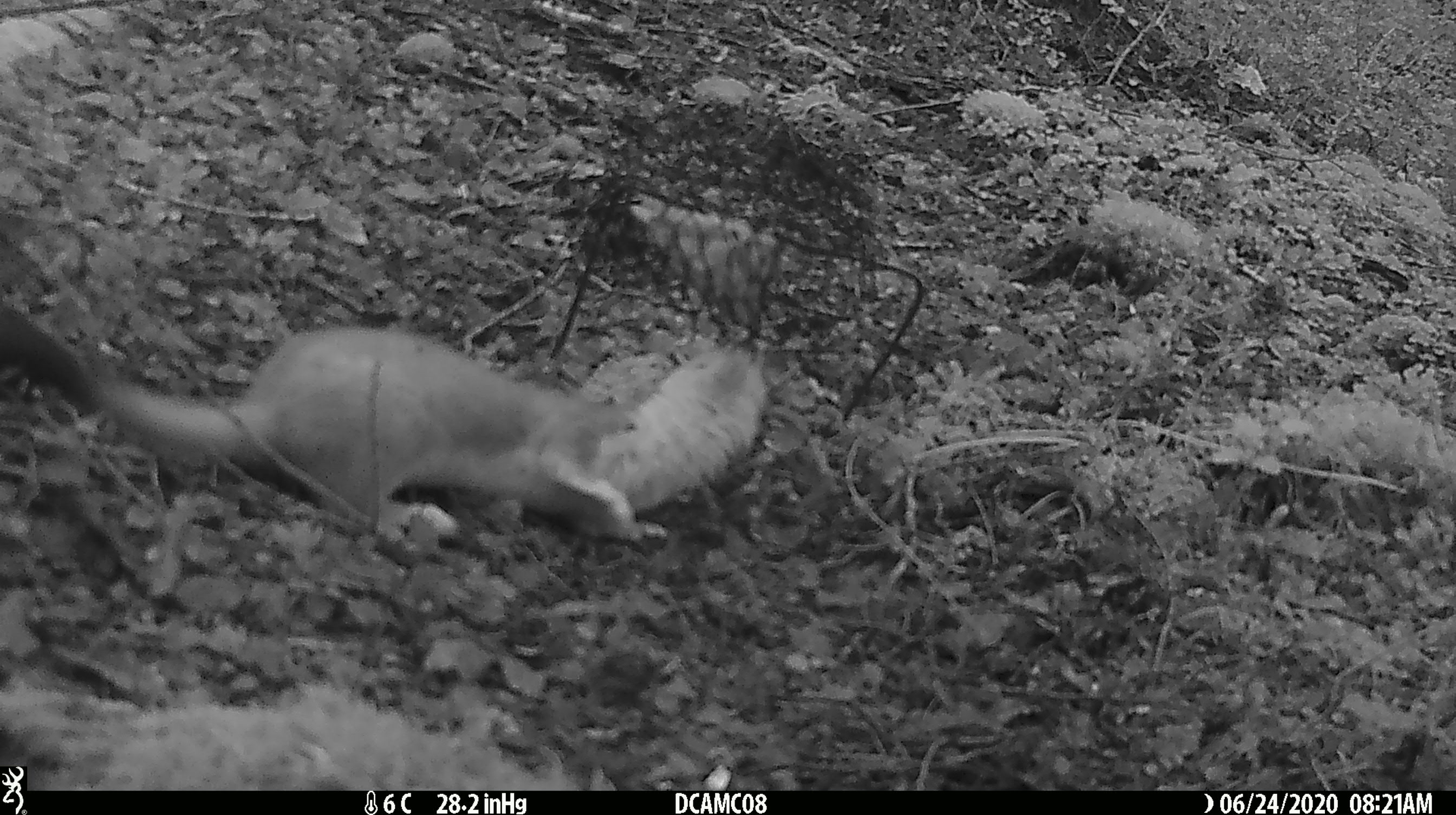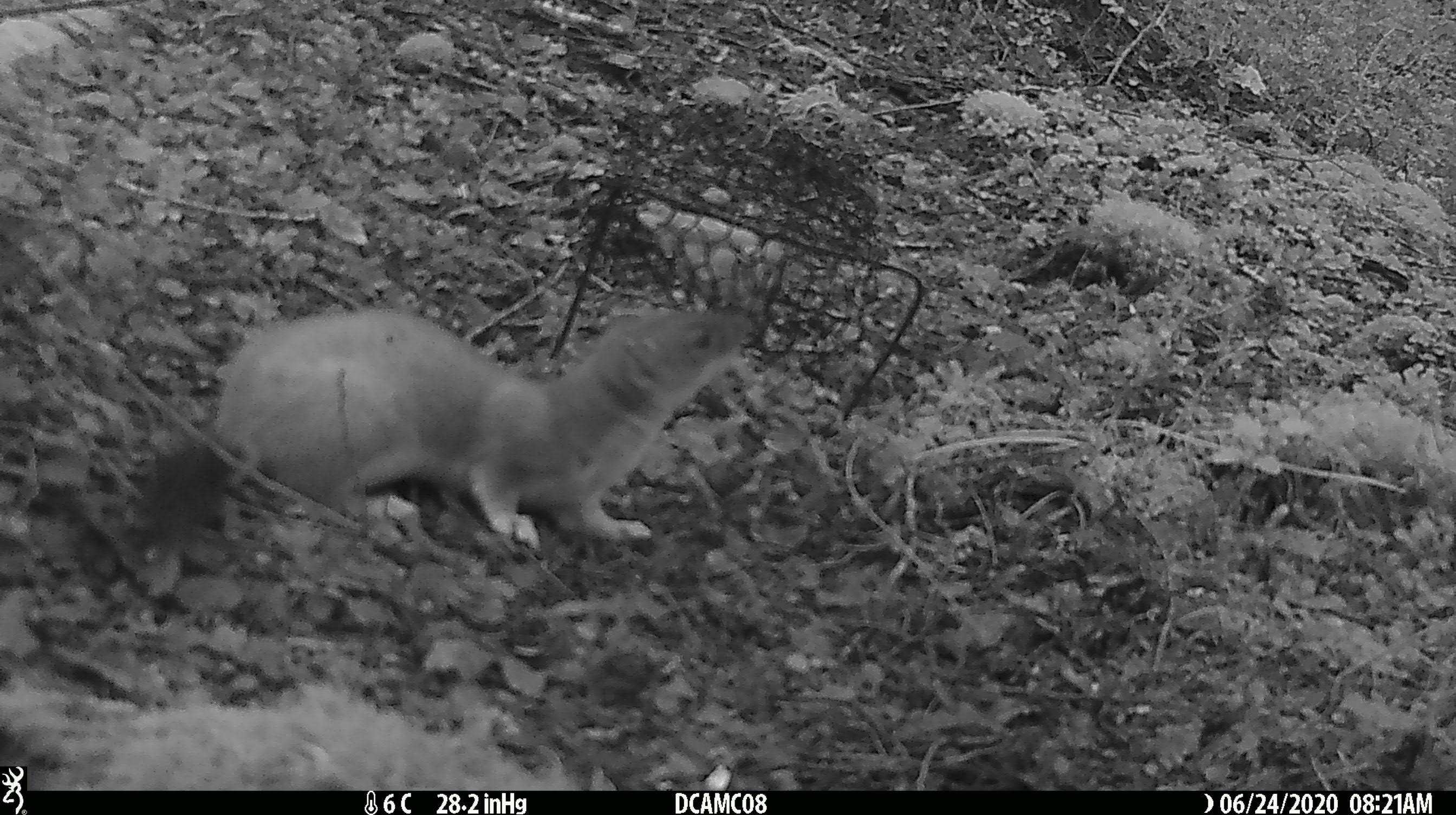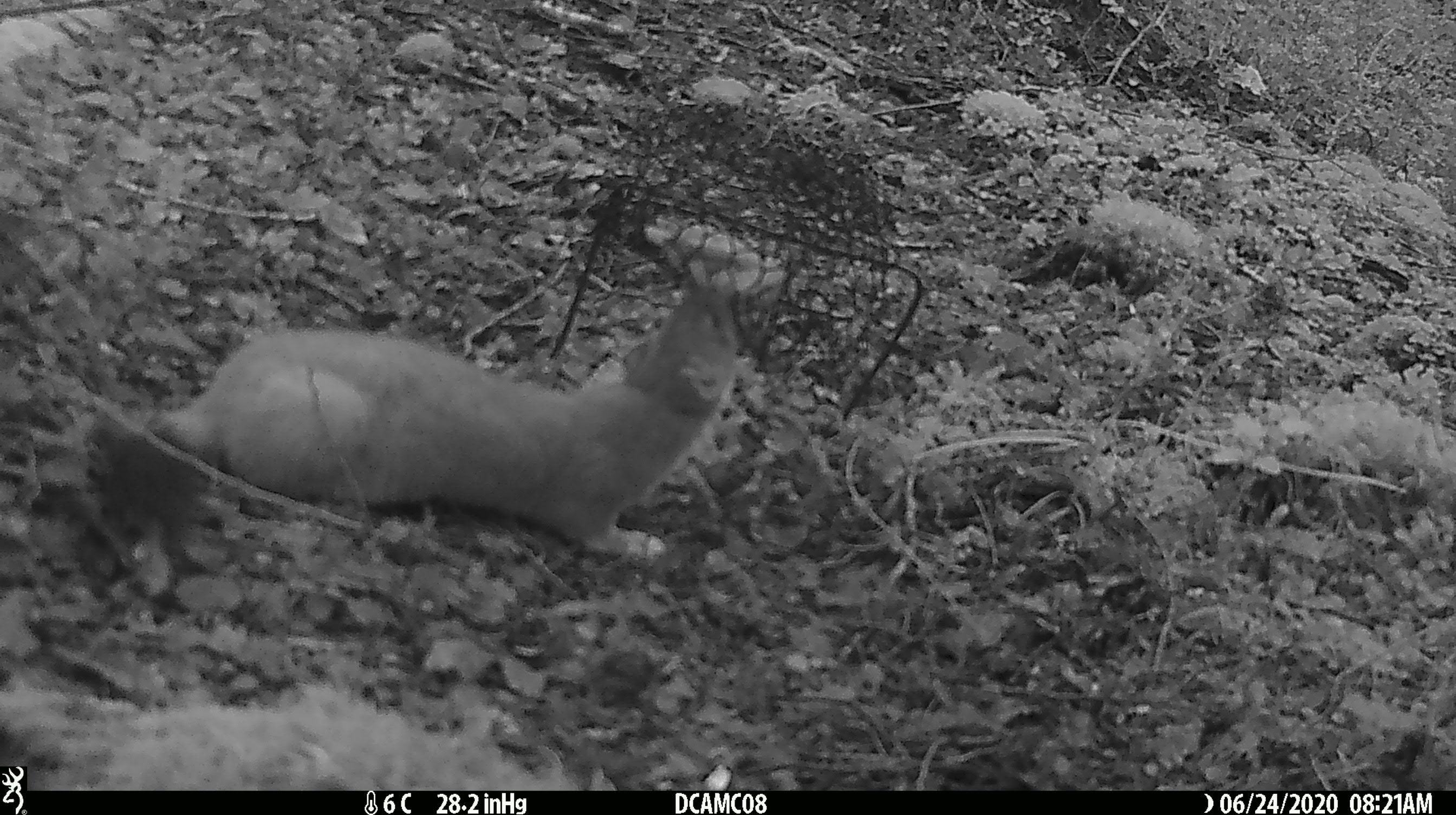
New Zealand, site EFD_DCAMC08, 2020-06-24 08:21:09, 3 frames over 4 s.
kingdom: Animalia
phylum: Chordata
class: Mammalia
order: Carnivora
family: Mustelidae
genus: Mustela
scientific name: Mustela erminea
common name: stoat